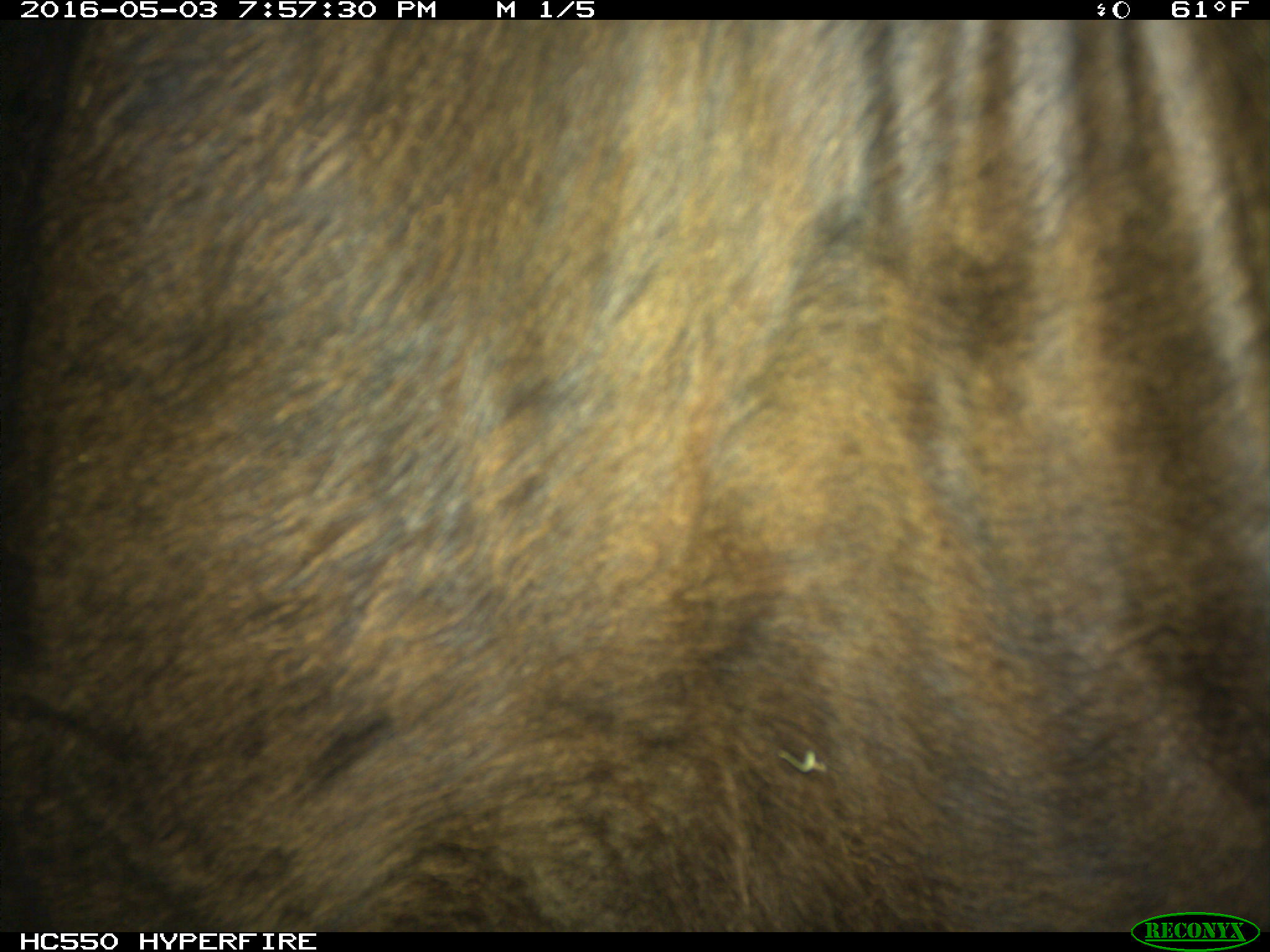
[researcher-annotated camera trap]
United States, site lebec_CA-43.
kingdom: Animalia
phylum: Chordata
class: Mammalia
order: Artiodactyla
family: Bovidae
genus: Bos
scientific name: Bos taurus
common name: domestic cow